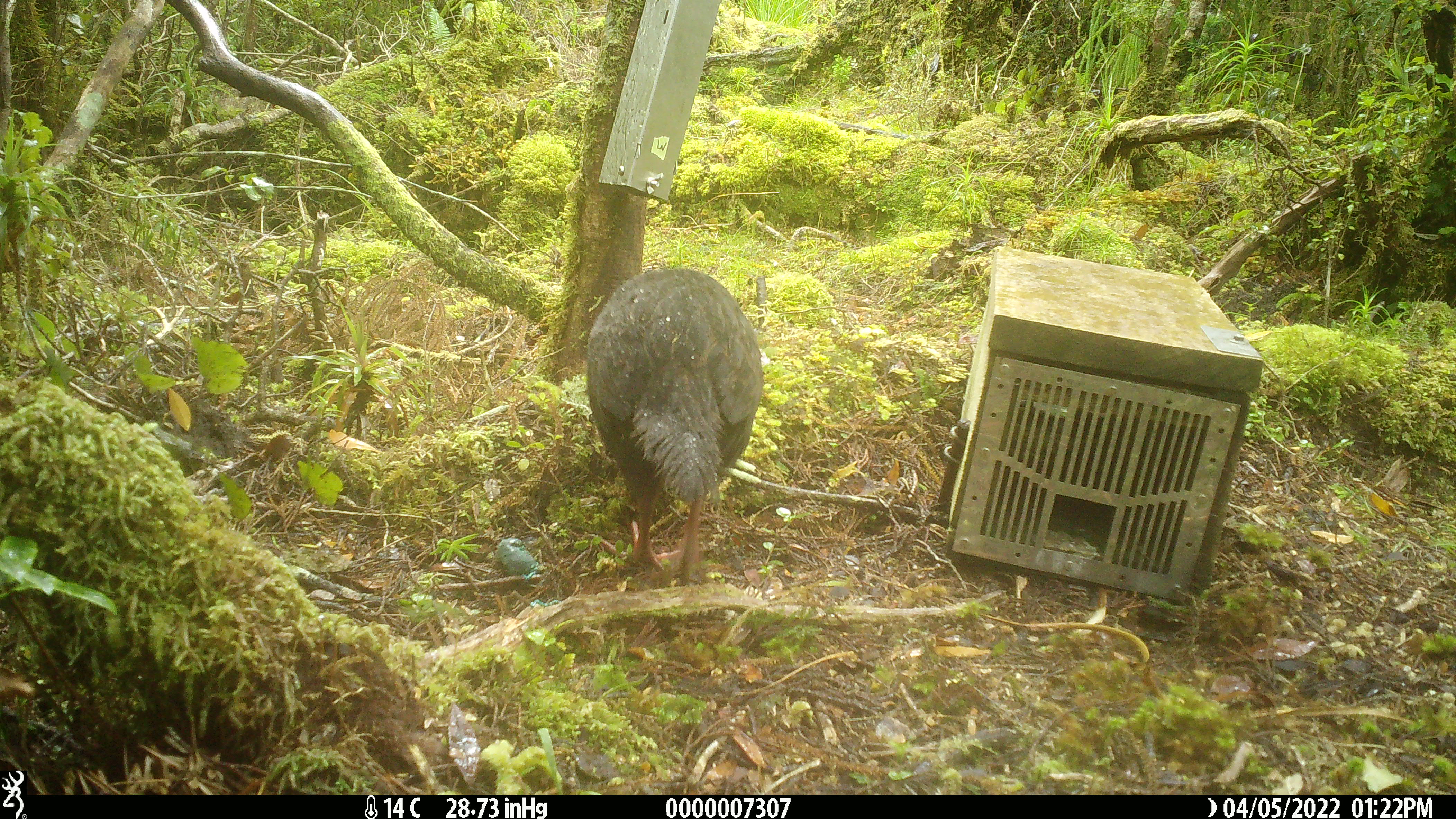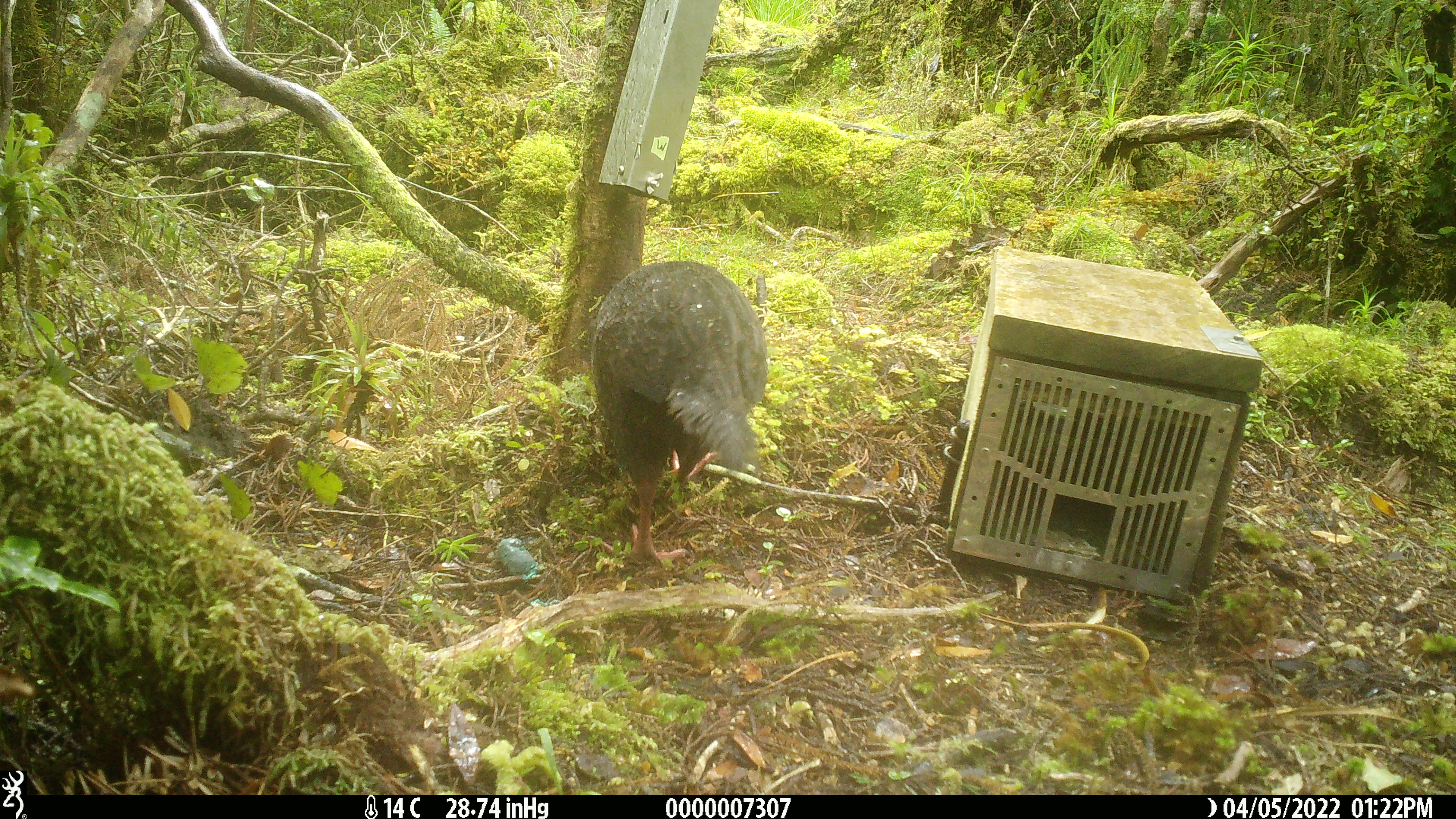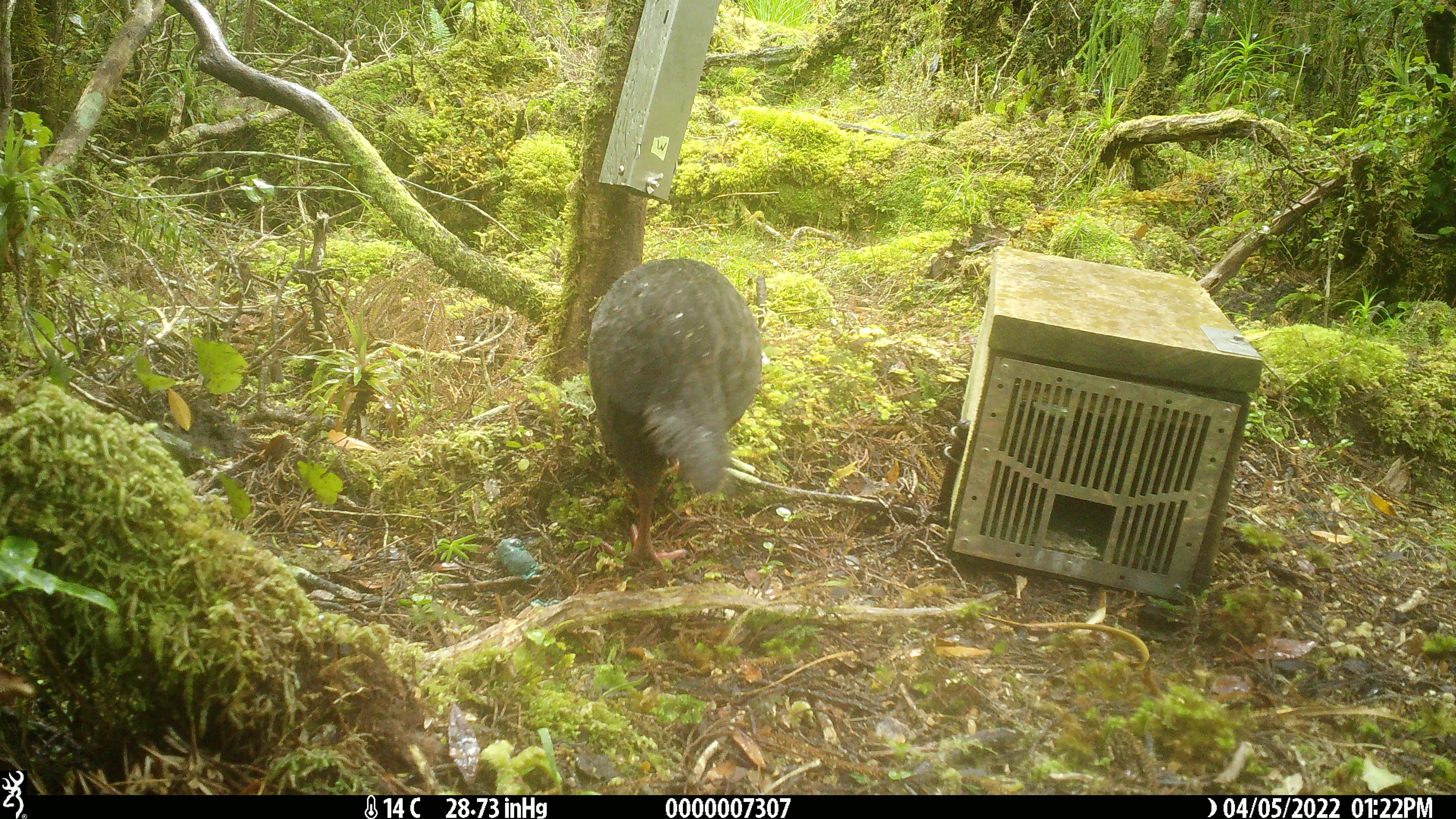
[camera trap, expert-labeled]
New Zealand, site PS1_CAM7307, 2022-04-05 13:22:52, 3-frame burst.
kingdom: Animalia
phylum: Chordata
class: Aves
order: Gruiformes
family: Rallidae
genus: Gallirallus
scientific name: Gallirallus australis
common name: weka